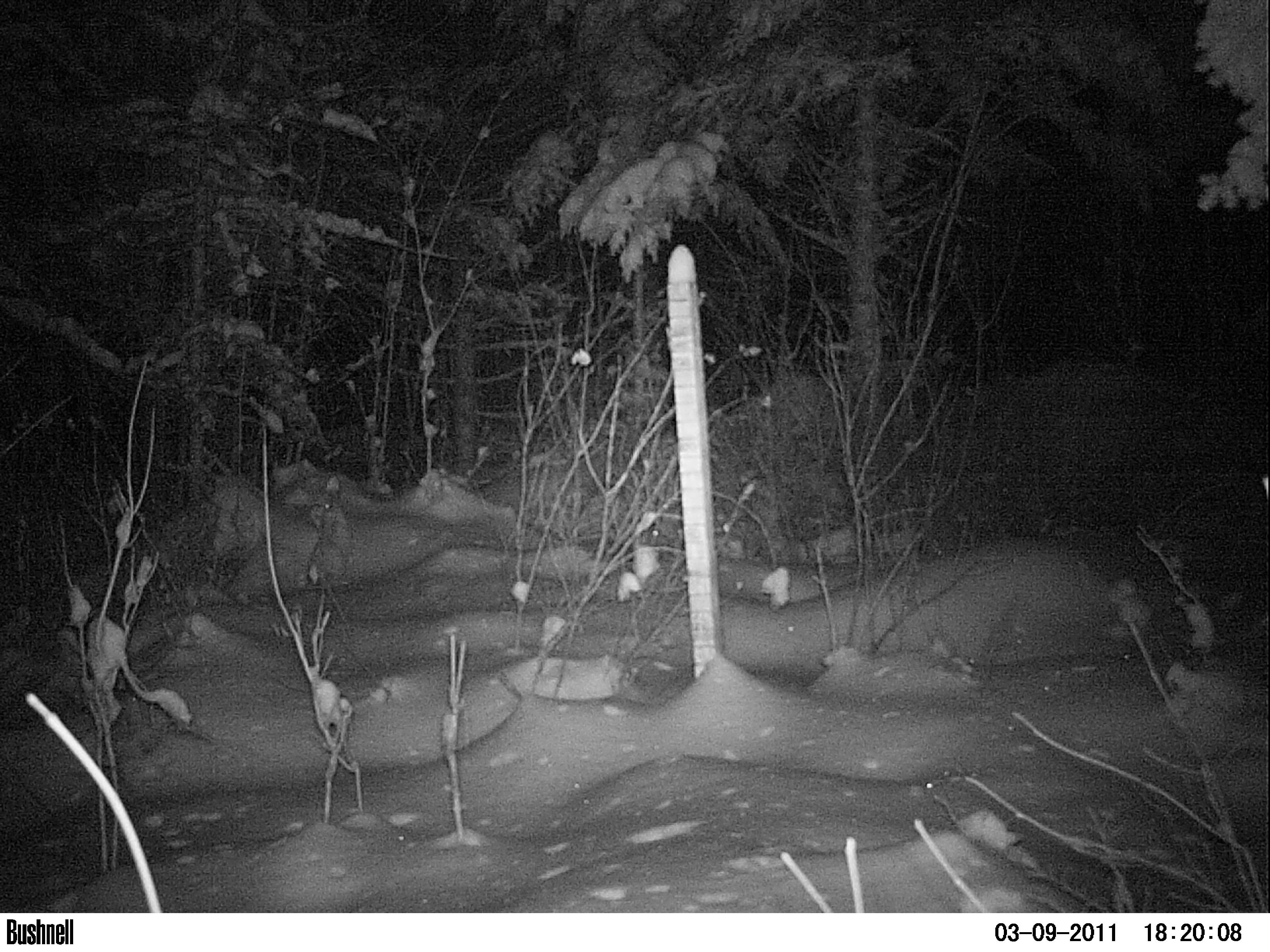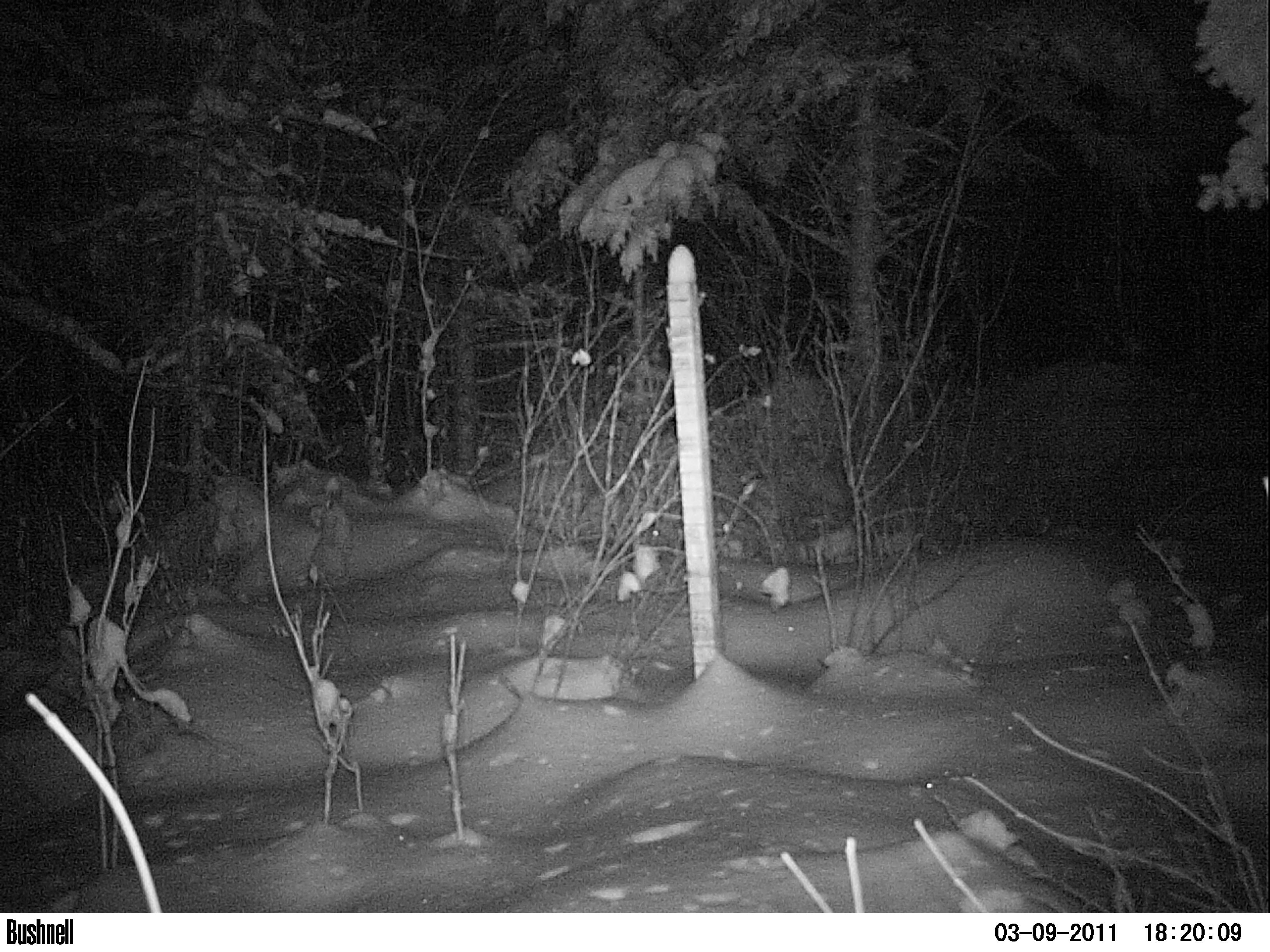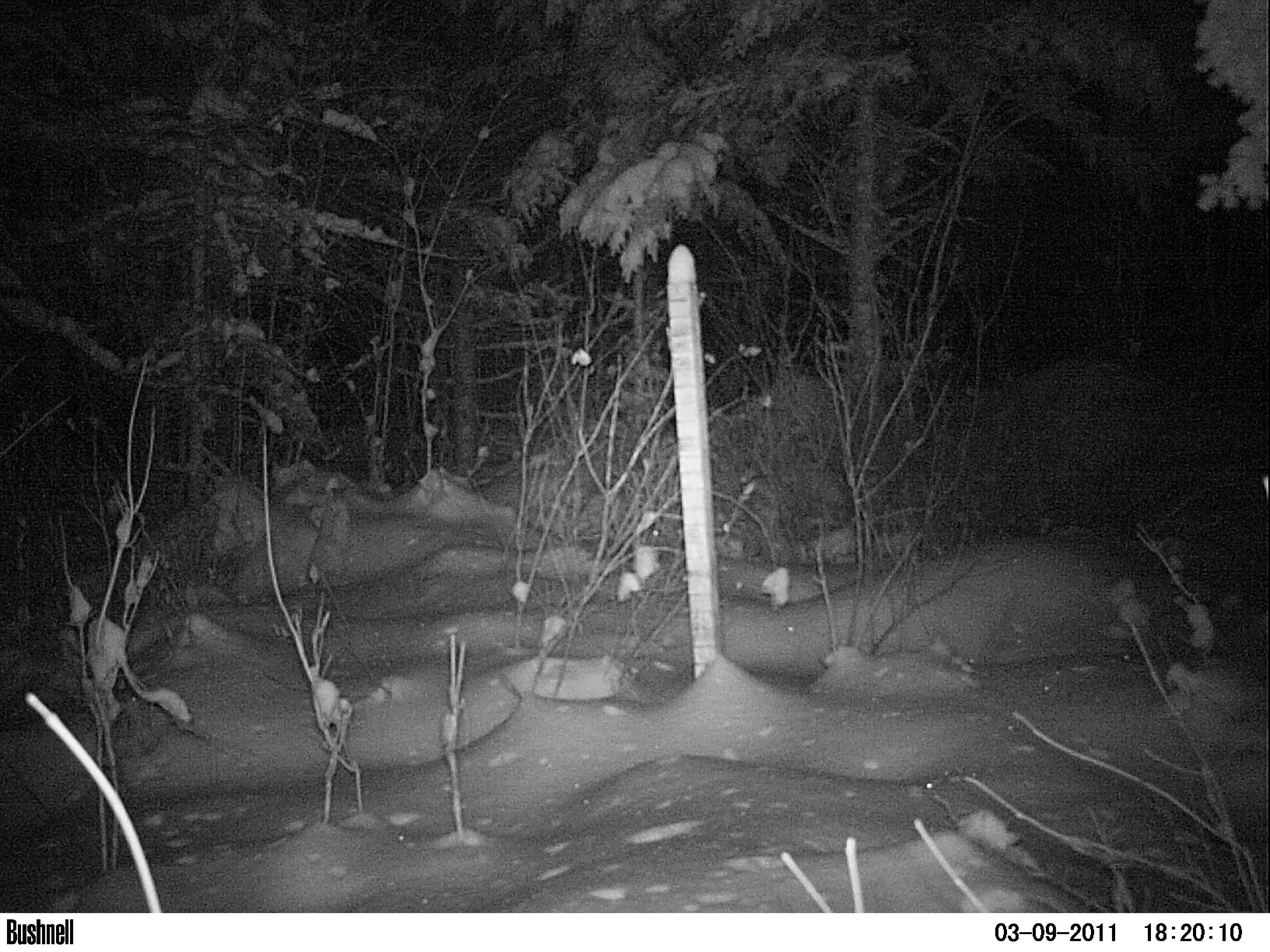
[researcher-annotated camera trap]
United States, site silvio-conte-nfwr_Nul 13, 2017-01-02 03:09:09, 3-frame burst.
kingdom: Animalia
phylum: Chordata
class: Mammalia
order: Lagomorpha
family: Leporidae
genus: Lepus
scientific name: Lepus americanus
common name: snowshoe hare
Snowshoe hare (Lepus americanus).